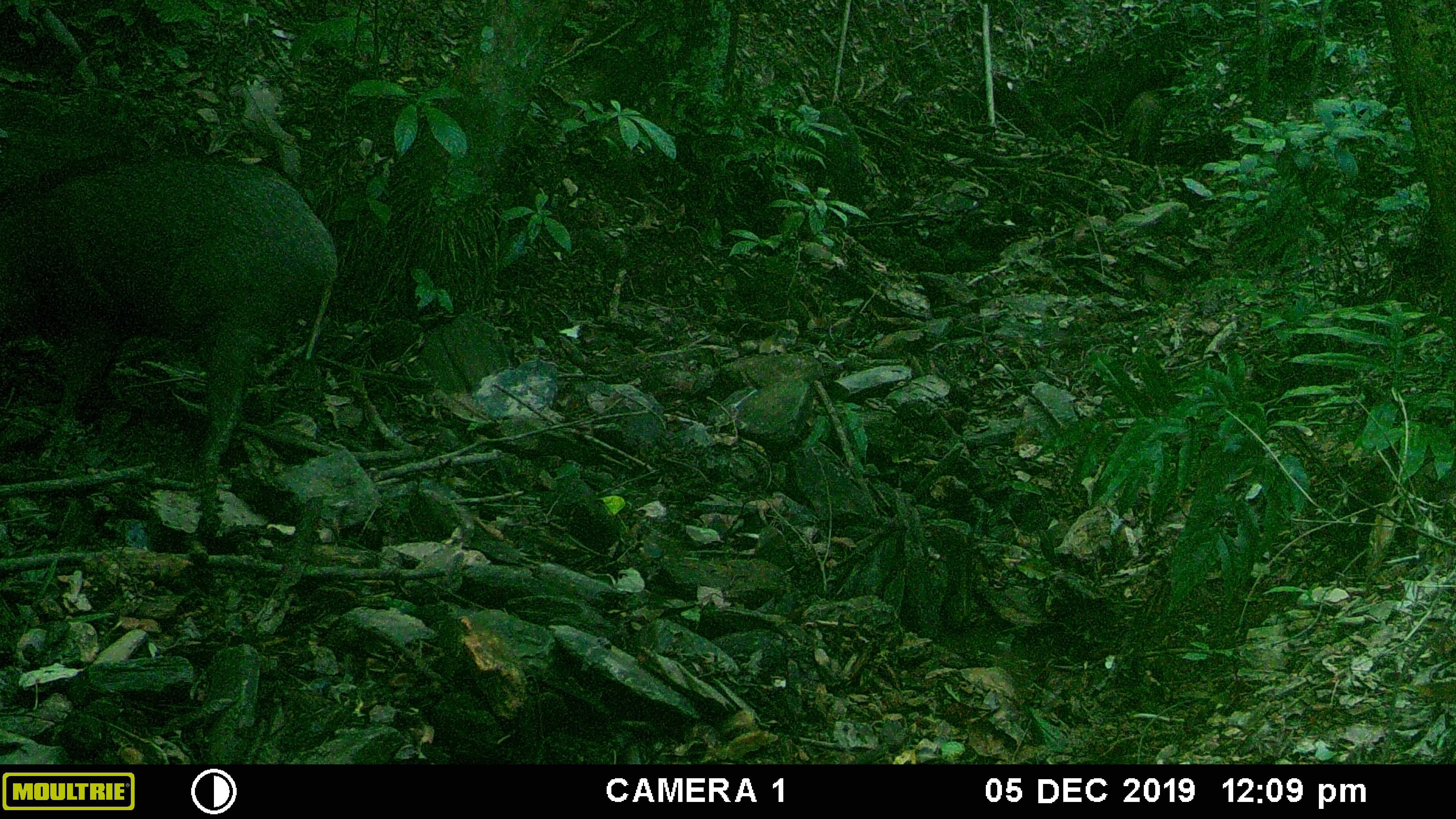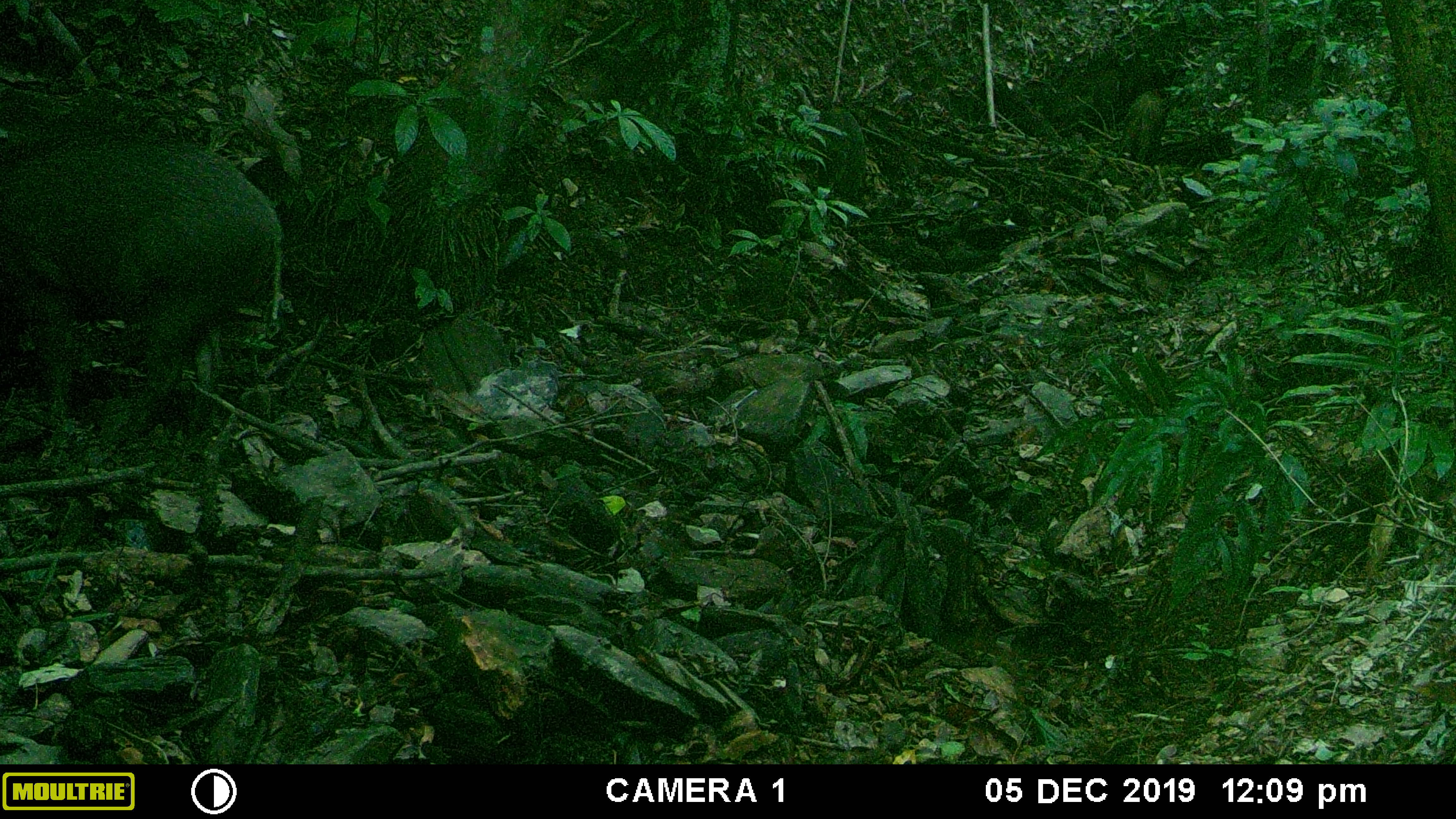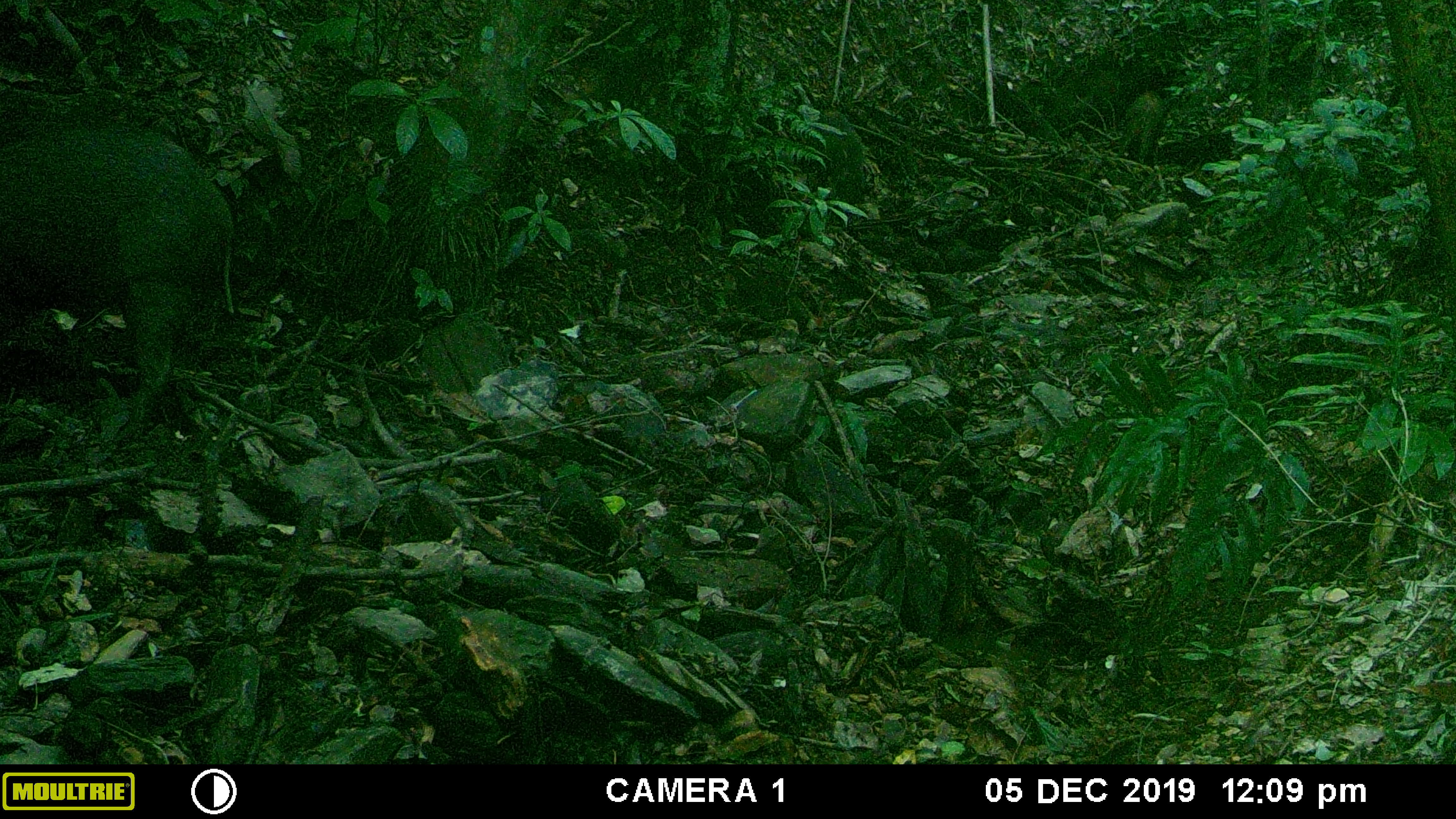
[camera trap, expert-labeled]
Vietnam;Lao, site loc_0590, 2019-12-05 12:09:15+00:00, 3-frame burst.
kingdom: Animalia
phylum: Chordata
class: Mammalia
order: Artiodactyla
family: Suidae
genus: Sus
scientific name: Sus scrofa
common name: eurasian wild pig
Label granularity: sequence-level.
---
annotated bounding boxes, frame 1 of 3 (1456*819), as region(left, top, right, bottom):
eurasian wild pig: region(0, 148, 340, 487); region(1118, 89, 1166, 163)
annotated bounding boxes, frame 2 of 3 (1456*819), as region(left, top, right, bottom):
eurasian wild pig: region(0, 124, 286, 442); region(1118, 89, 1170, 164)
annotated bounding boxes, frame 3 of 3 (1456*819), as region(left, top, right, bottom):
eurasian wild pig: region(0, 116, 238, 442); region(1120, 89, 1168, 165)